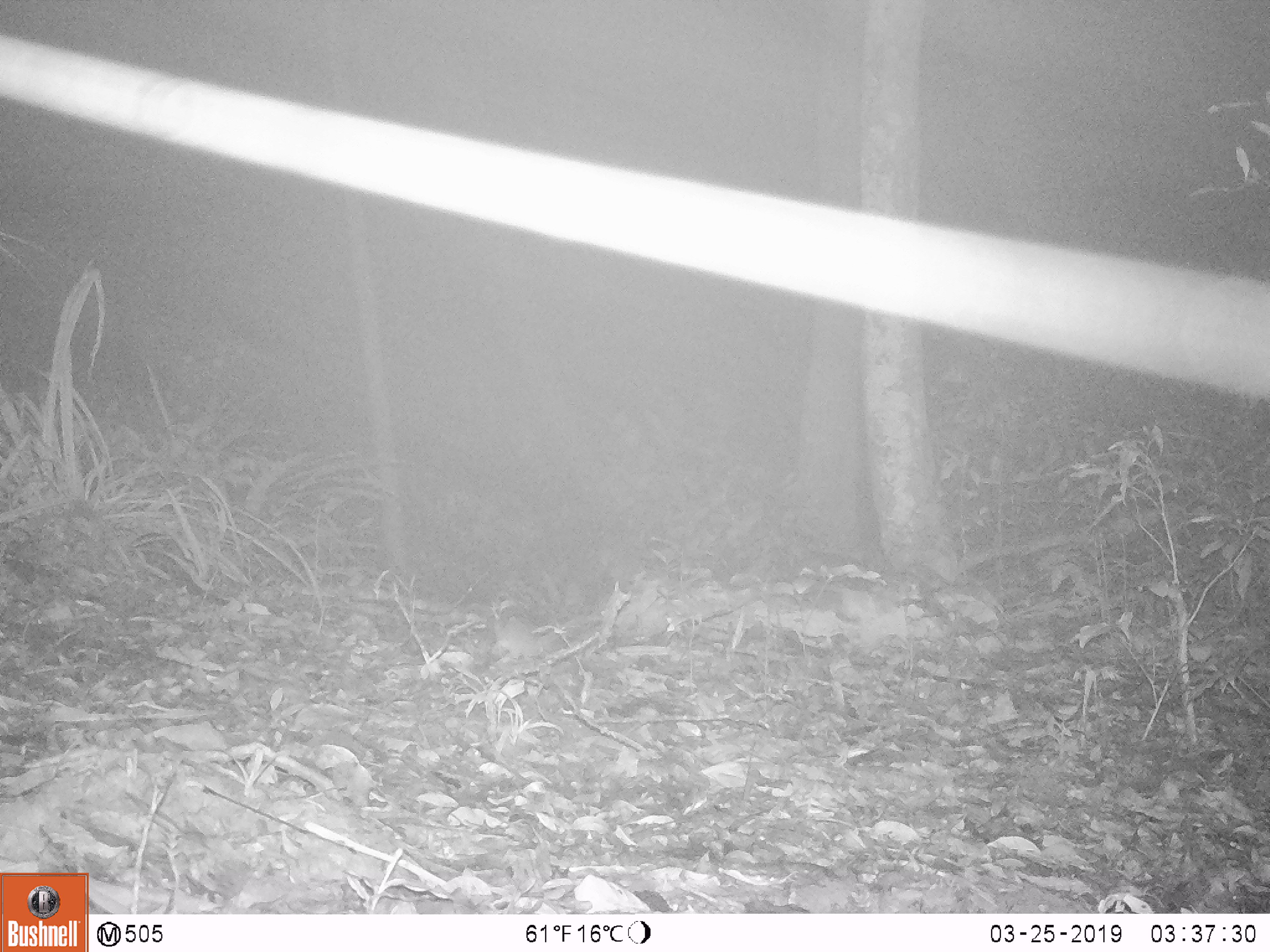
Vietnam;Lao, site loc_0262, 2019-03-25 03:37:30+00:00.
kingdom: Animalia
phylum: Chordata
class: Mammalia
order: Rodentia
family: Muridae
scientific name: Muridae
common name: old-world mice and rats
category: unidentified murid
Unidentified murid (old-world mice and rats) (Muridae). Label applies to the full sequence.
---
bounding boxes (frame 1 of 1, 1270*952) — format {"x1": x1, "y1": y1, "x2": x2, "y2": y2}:
unidentified murid: {"x1": 493, "y1": 614, "x2": 602, "y2": 665}